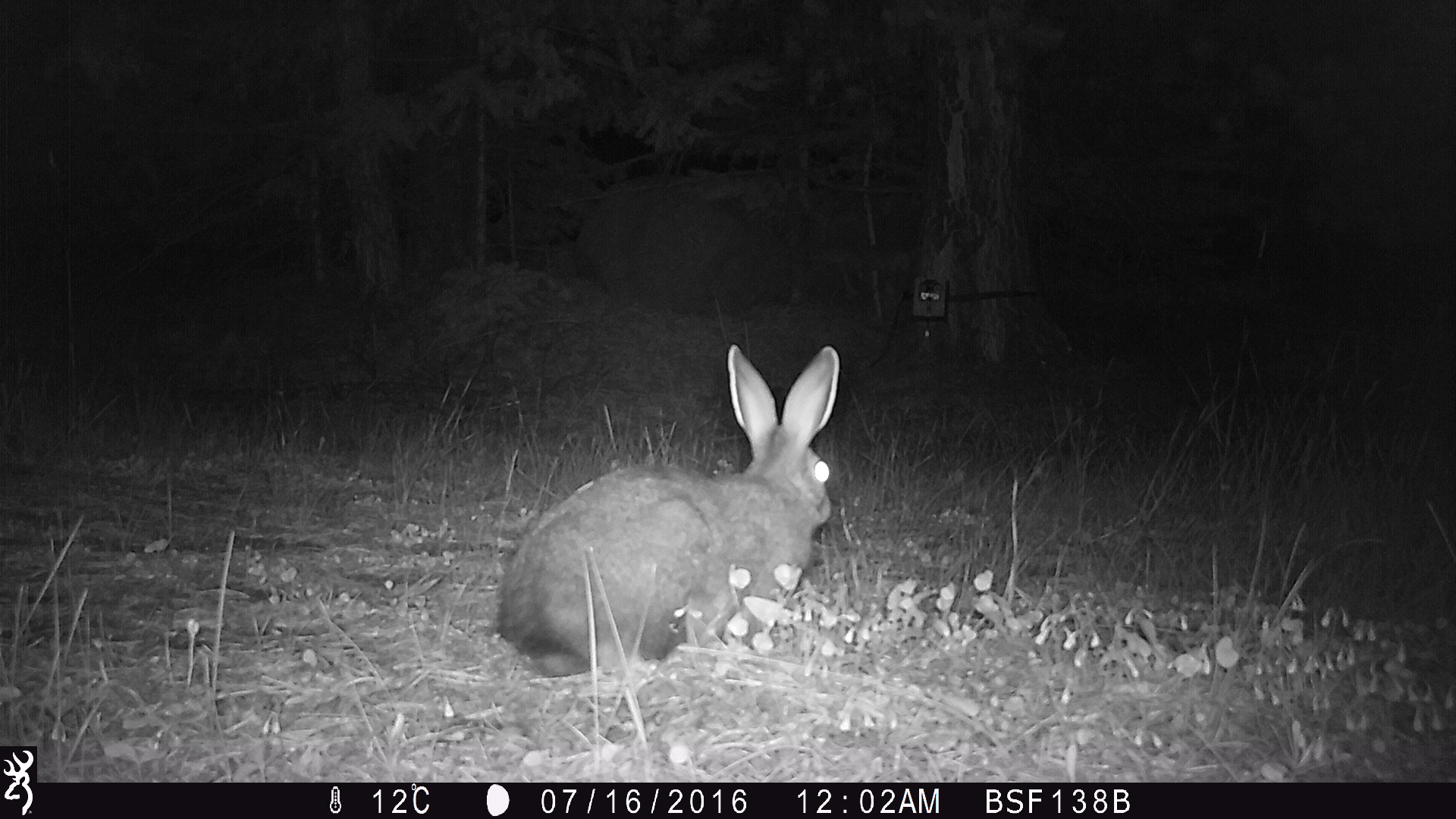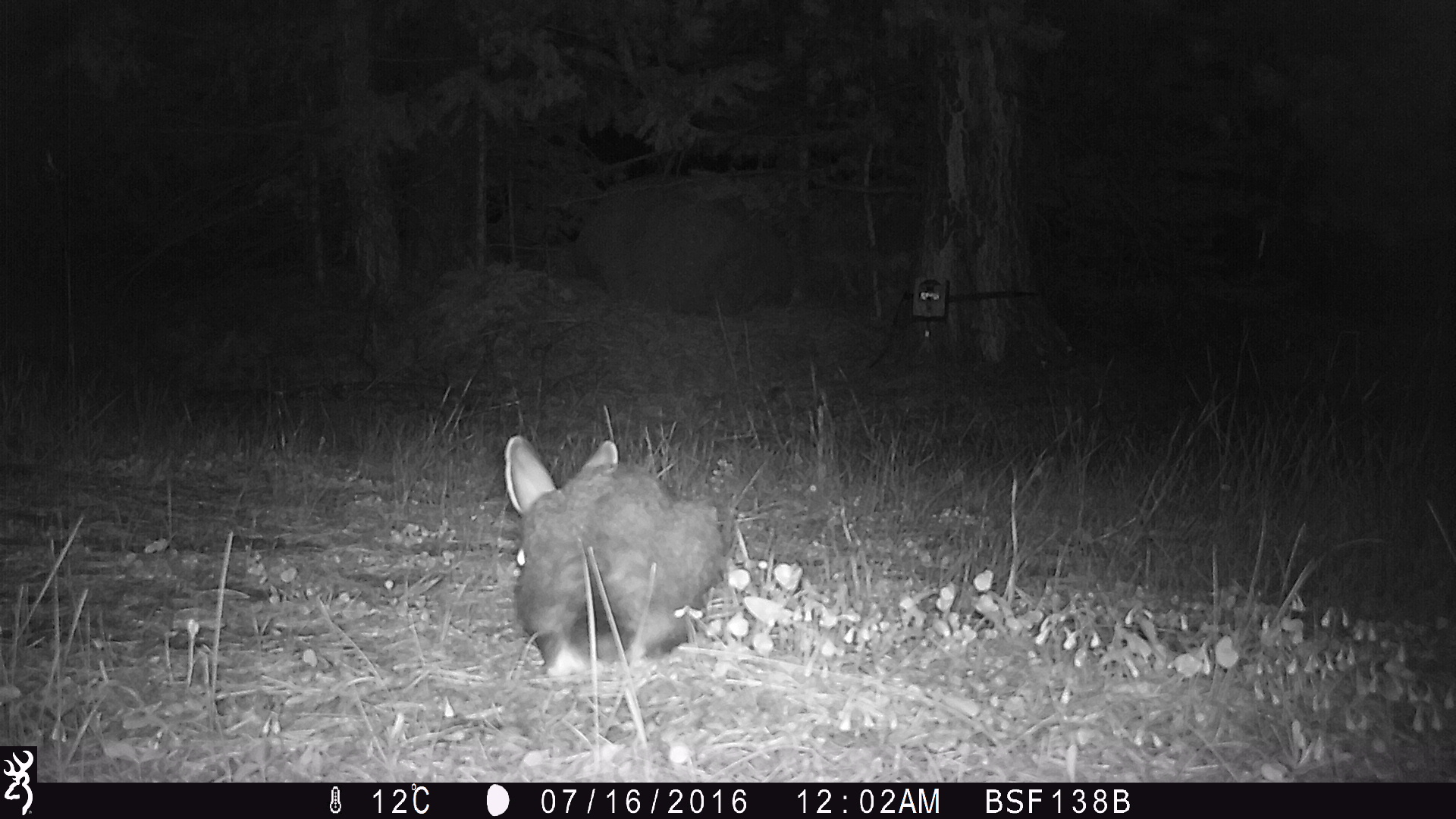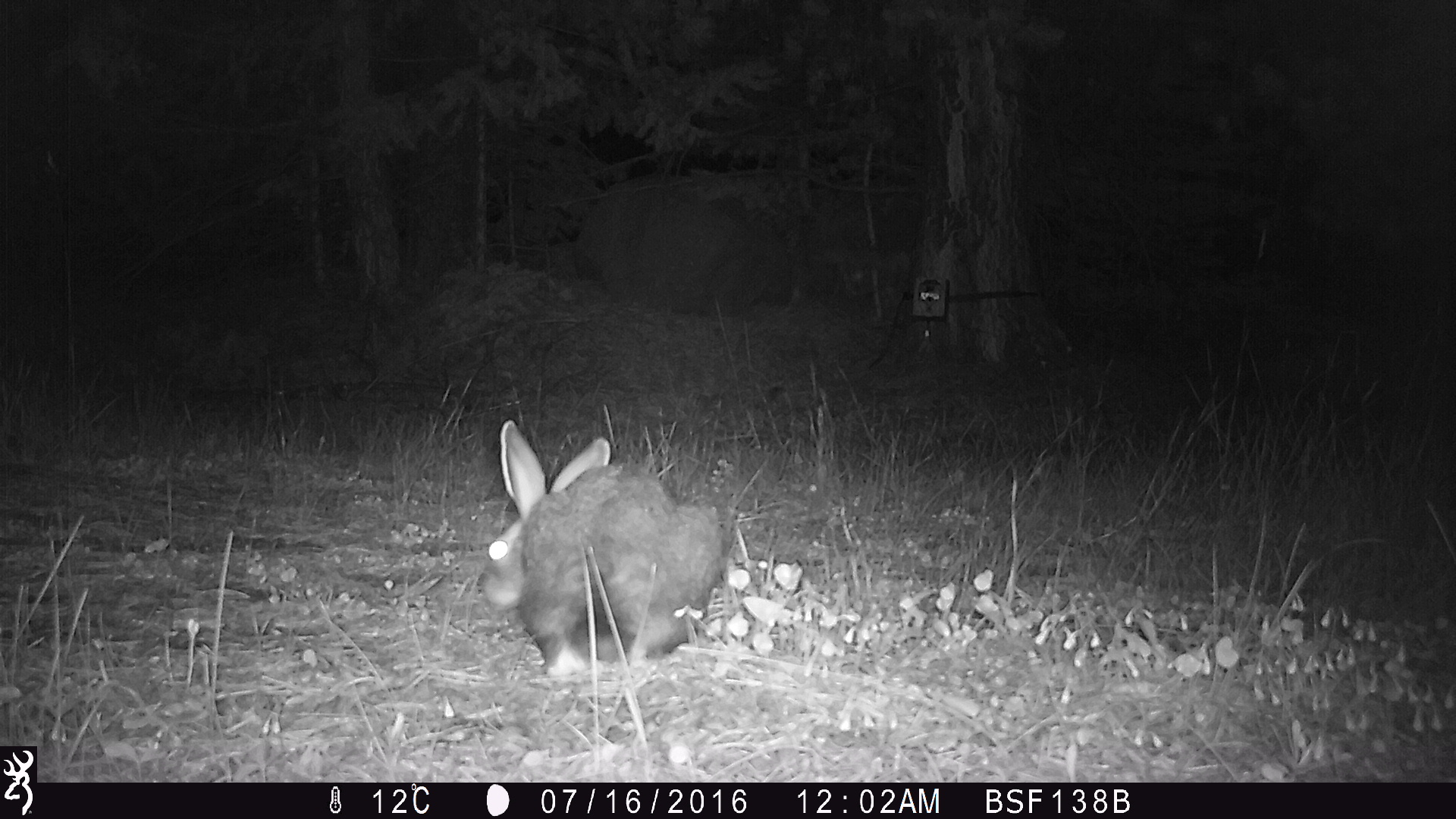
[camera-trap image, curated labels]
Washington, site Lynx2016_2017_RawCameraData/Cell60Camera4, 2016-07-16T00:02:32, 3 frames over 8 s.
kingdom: Animalia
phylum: Chordata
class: Mammalia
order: Lagomorpha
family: Leporidae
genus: Lepus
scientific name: Lepus americanus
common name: snowshoe hare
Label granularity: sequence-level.